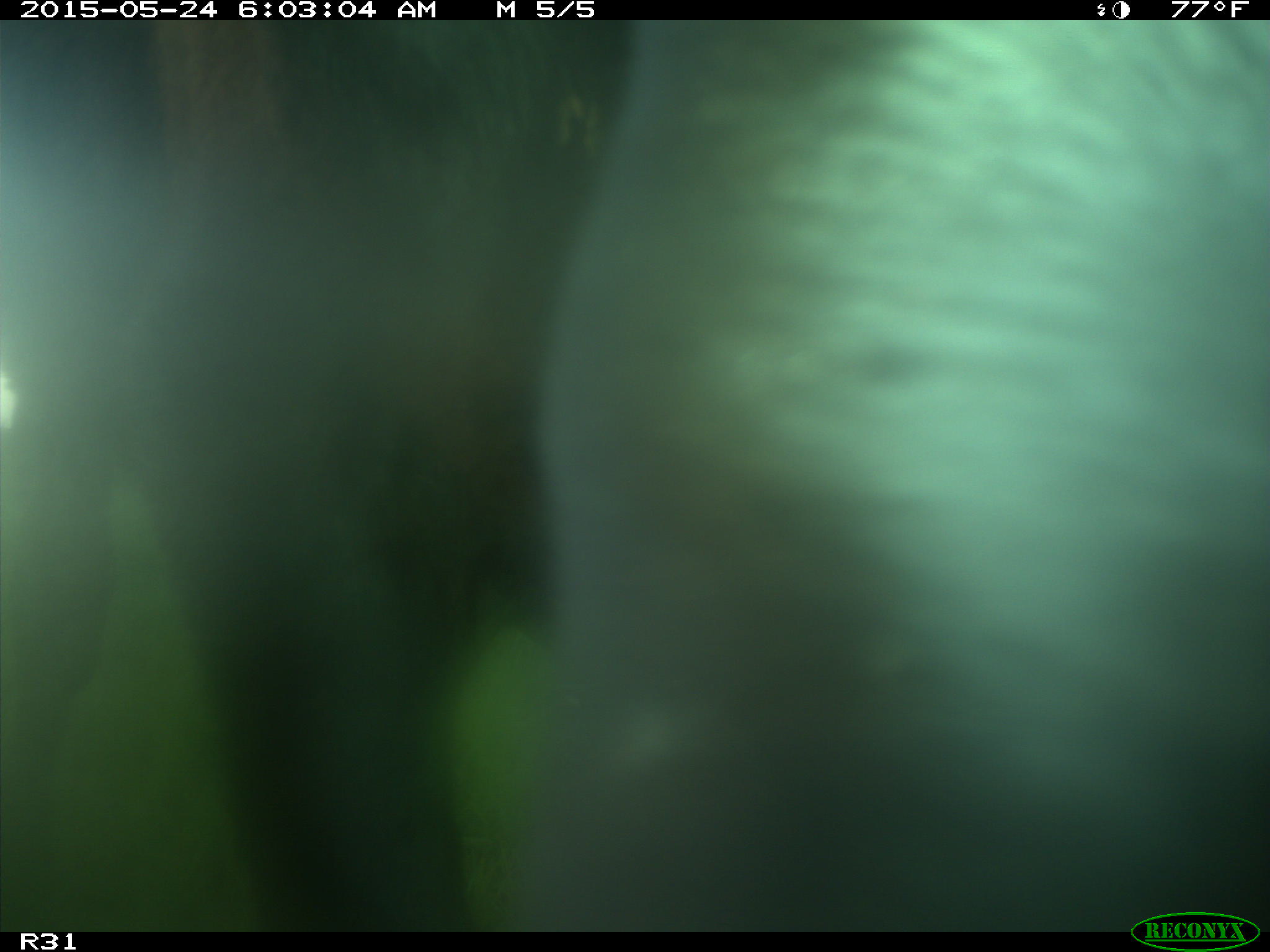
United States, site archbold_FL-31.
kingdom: Animalia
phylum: Chordata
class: Mammalia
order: Artiodactyla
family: Bovidae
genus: Bos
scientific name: Bos taurus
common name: domestic cow